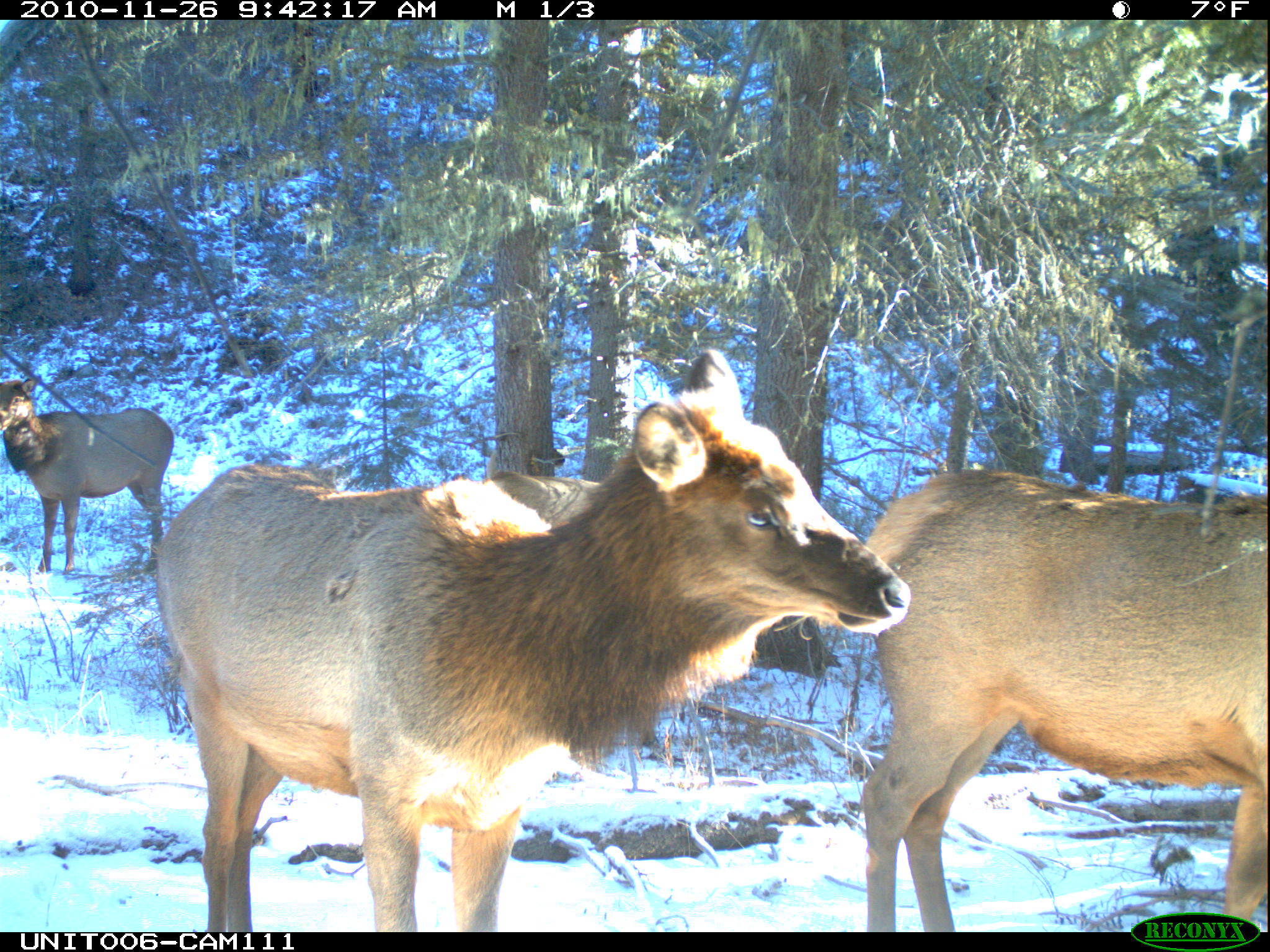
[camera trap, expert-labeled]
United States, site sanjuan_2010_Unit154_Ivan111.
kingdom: Animalia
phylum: Chordata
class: Mammalia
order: Artiodactyla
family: Cervidae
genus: Cervus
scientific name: Cervus elaphus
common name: red deer